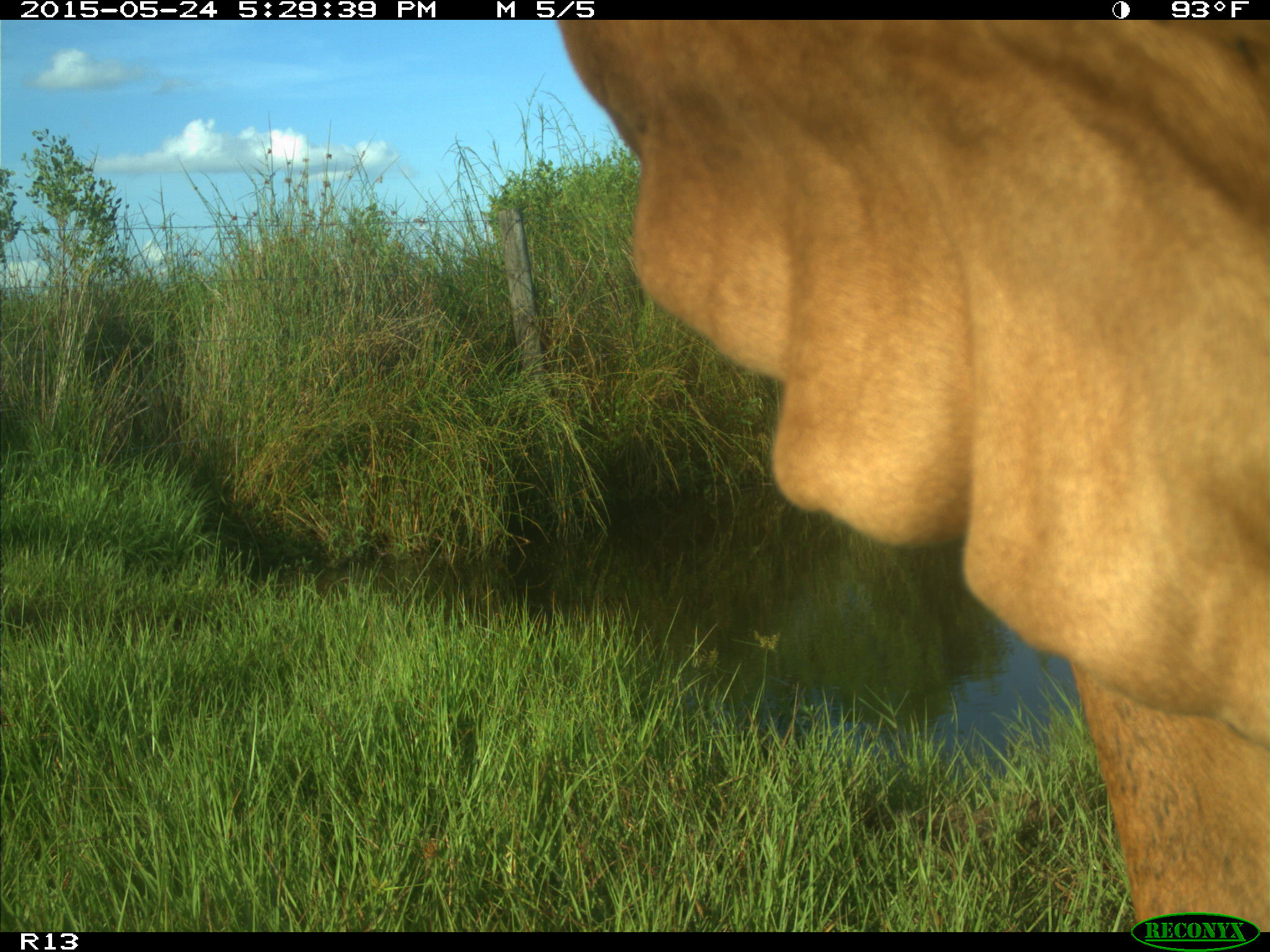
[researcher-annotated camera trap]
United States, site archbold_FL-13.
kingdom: Animalia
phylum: Chordata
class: Mammalia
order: Artiodactyla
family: Bovidae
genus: Bos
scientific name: Bos taurus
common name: domestic cow